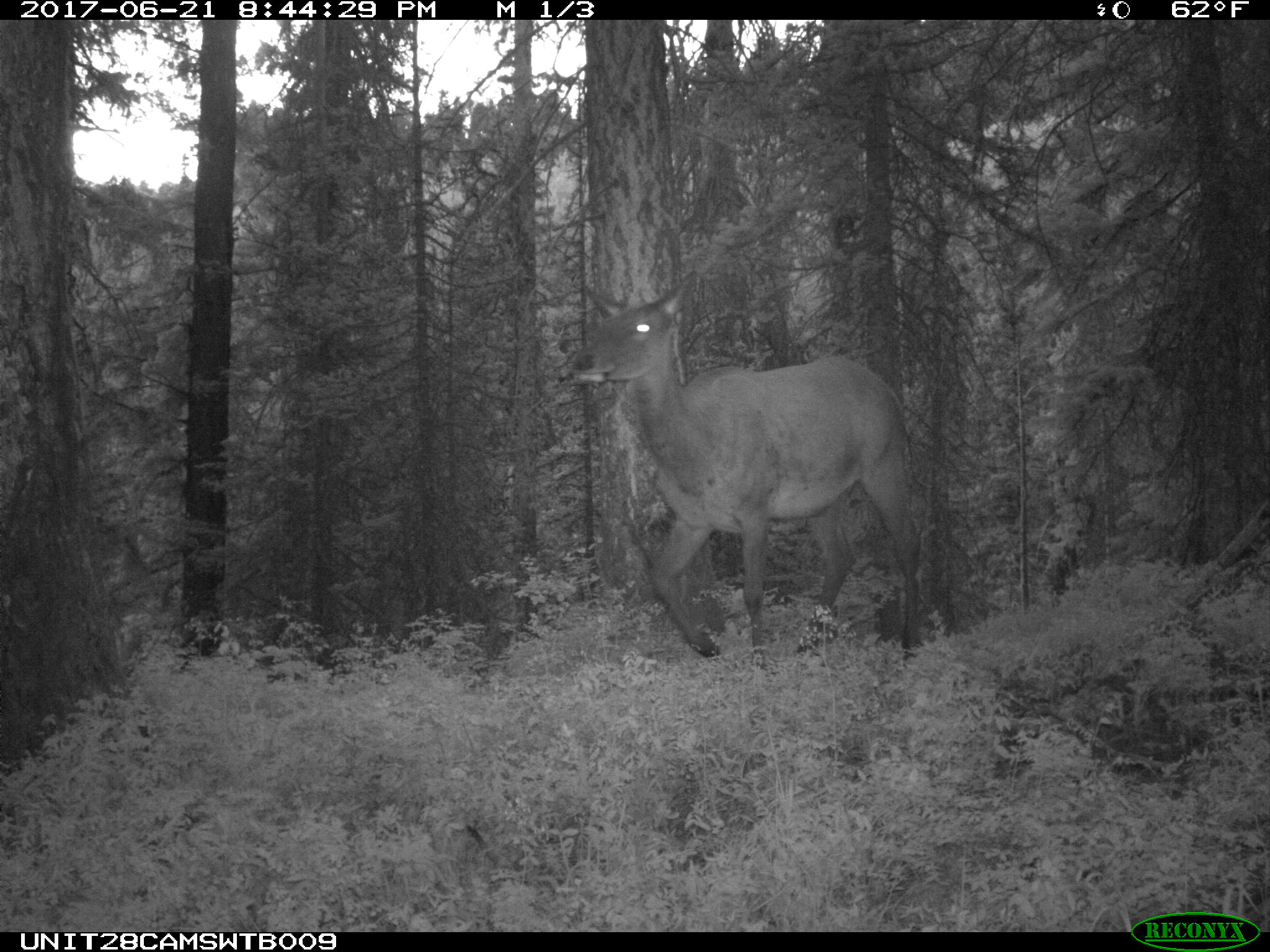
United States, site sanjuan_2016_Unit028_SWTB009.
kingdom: Animalia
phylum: Chordata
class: Mammalia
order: Artiodactyla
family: Cervidae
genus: Cervus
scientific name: Cervus elaphus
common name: red deer